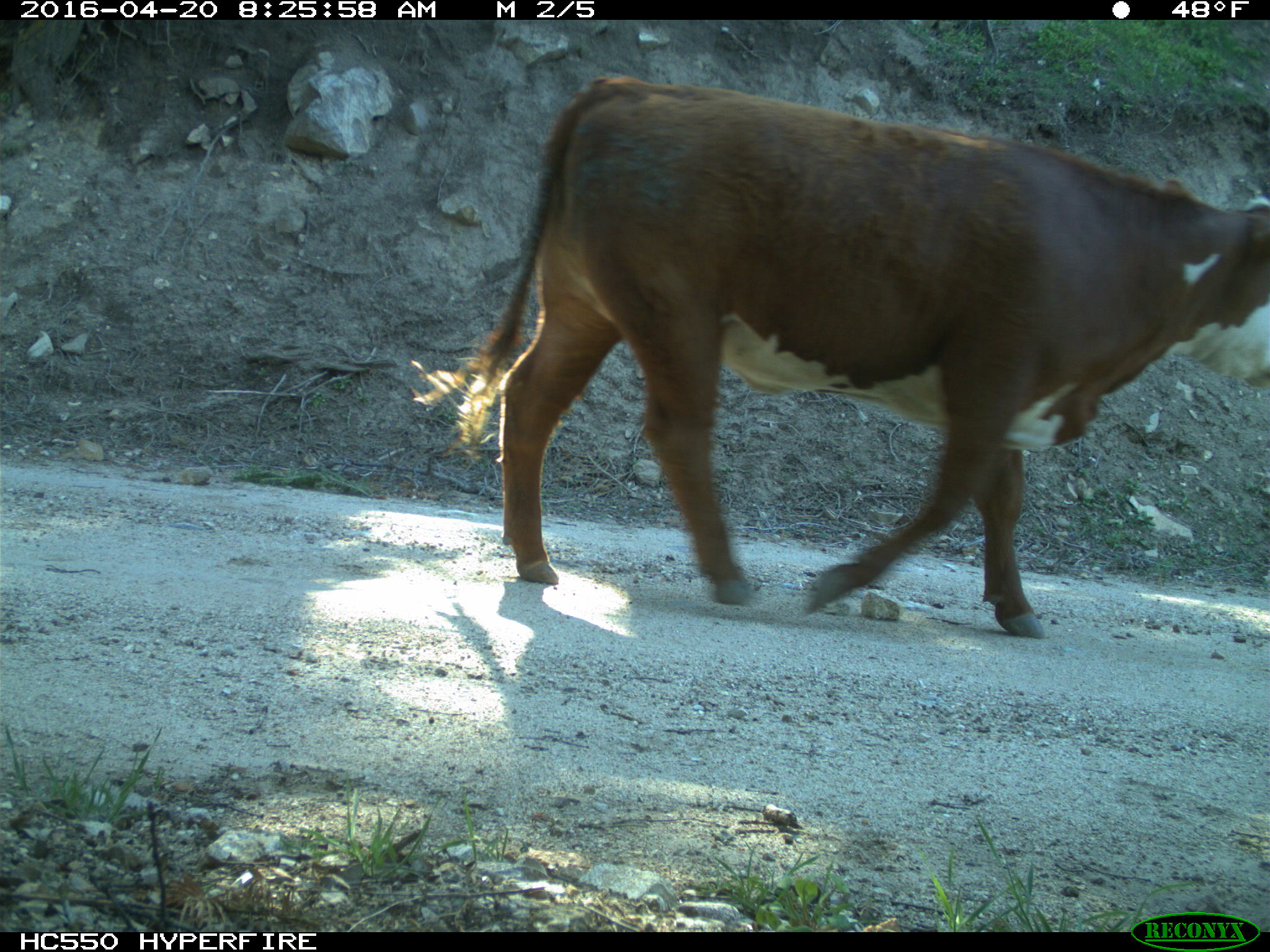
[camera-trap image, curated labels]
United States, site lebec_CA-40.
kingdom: Animalia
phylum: Chordata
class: Mammalia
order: Artiodactyla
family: Bovidae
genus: Bos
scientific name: Bos taurus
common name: domestic cow